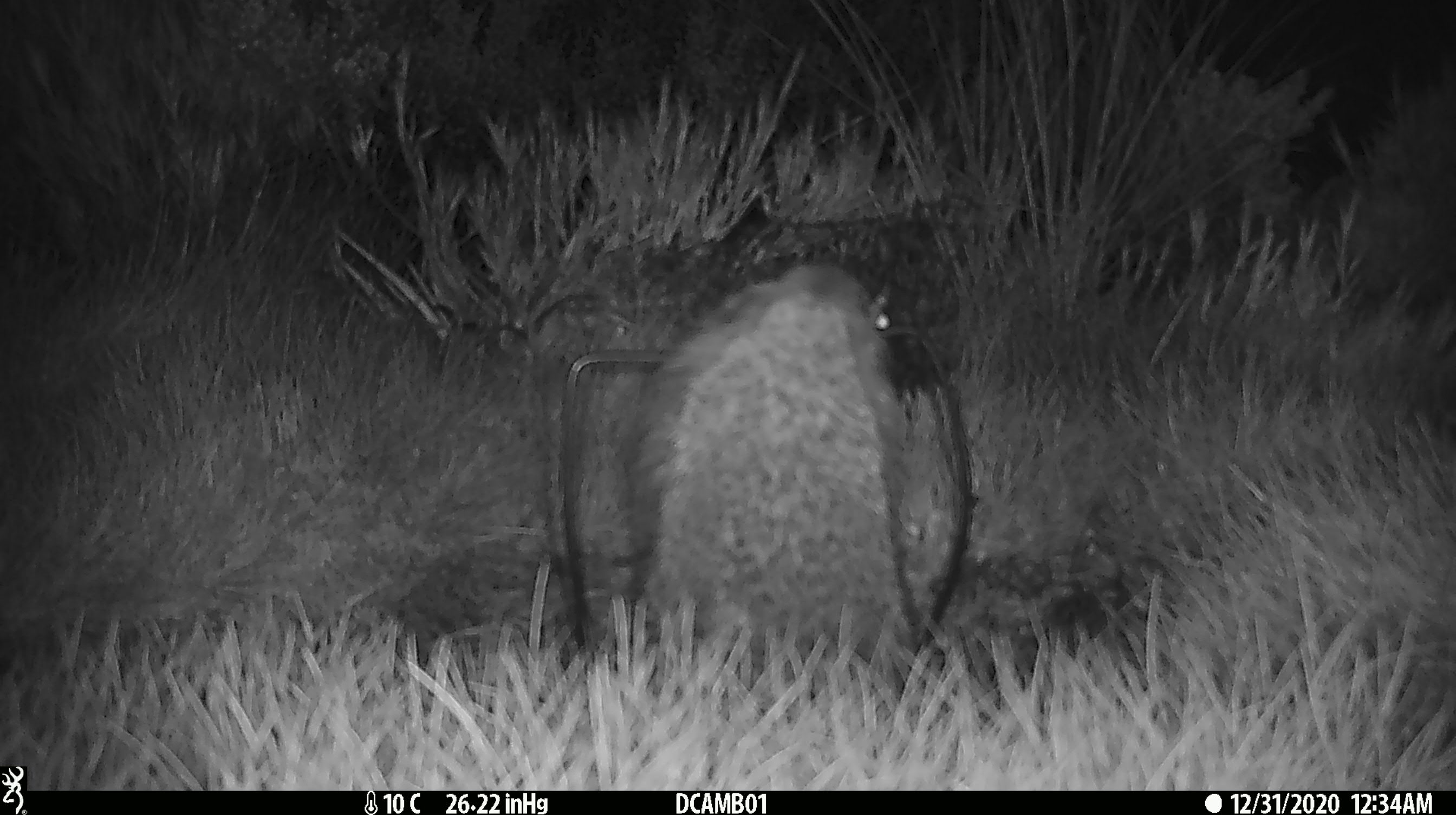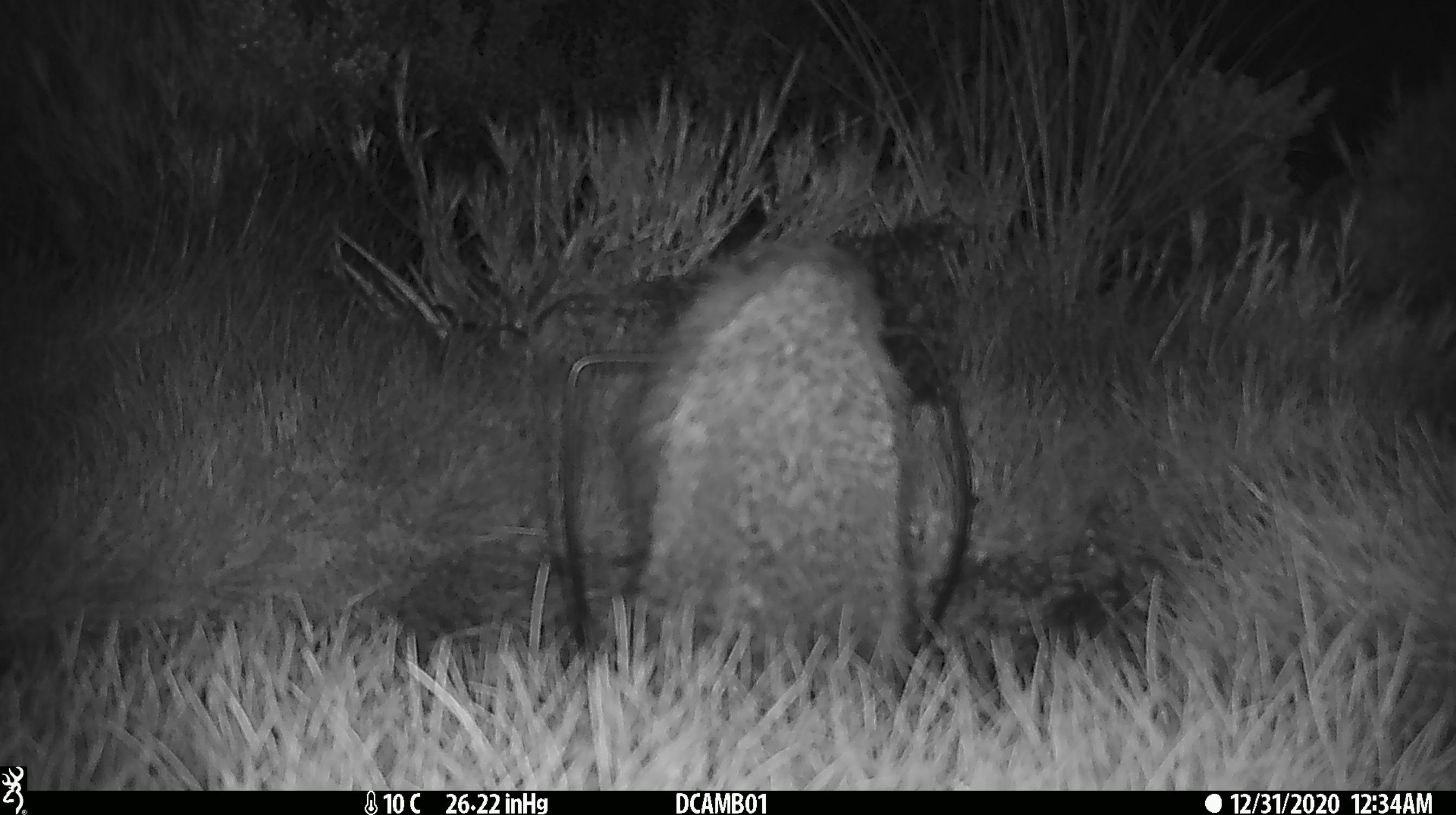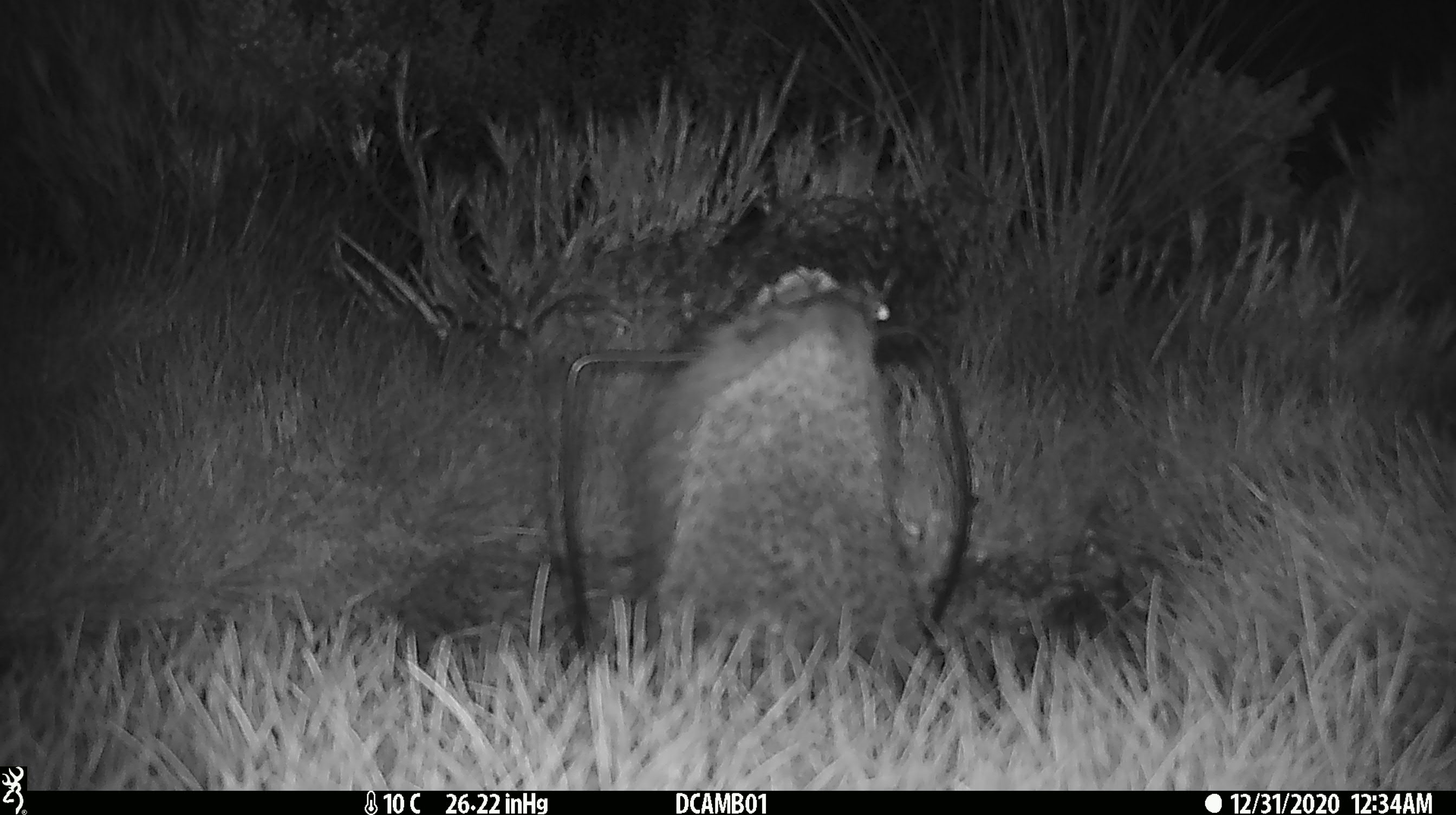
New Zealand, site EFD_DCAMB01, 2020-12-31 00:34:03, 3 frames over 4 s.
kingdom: Animalia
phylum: Chordata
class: Mammalia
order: Eulipotyphla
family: Erinaceidae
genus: Erinaceus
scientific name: Erinaceus europaeus europaeus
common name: european hedgehog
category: hedgehog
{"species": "hedgehog (european hedgehog) (Erinaceus europaeus europaeus)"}